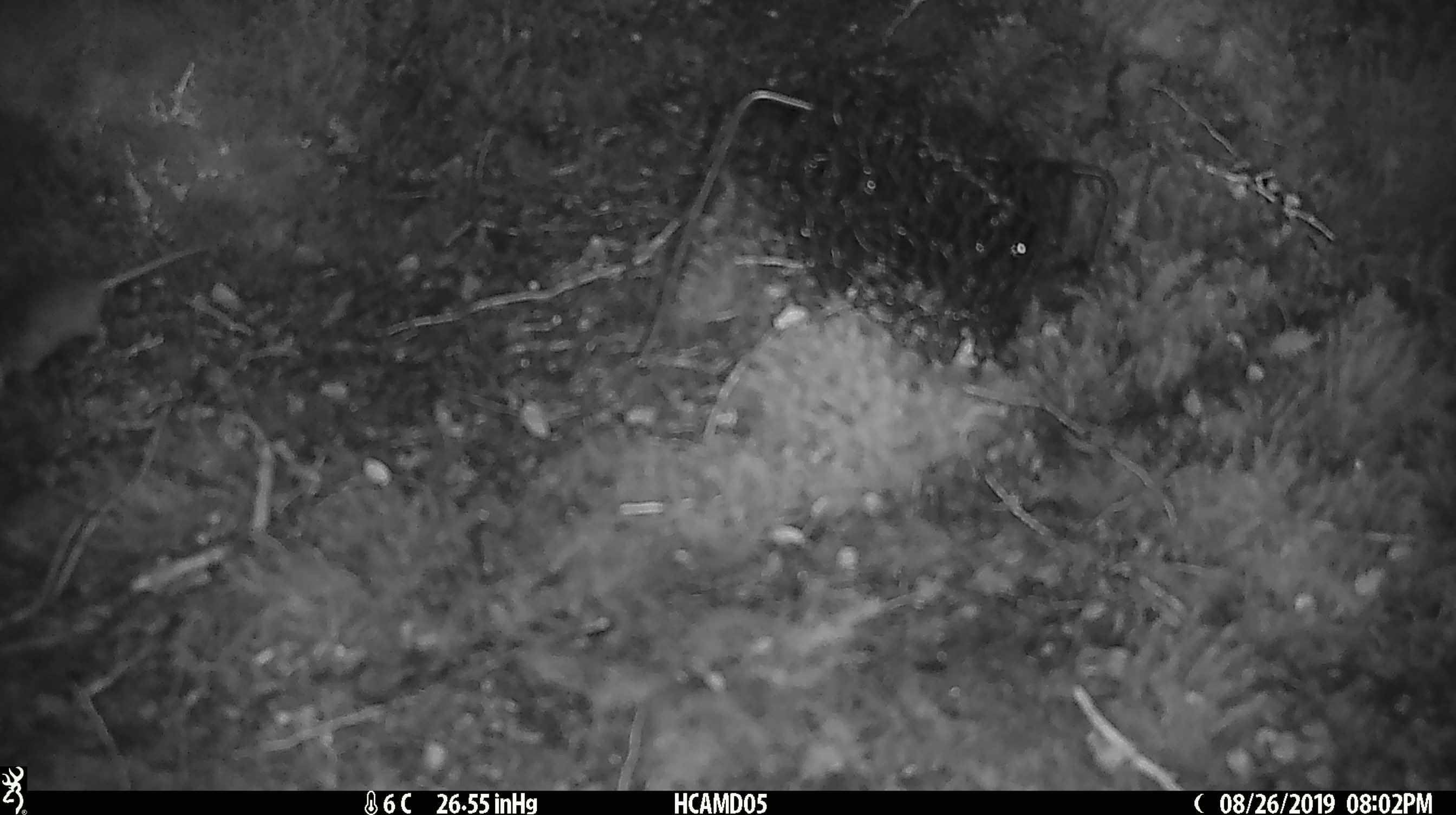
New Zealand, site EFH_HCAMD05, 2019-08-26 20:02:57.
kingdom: Animalia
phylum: Chordata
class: Mammalia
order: Rodentia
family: Muridae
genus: Mus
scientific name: Mus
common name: mouse